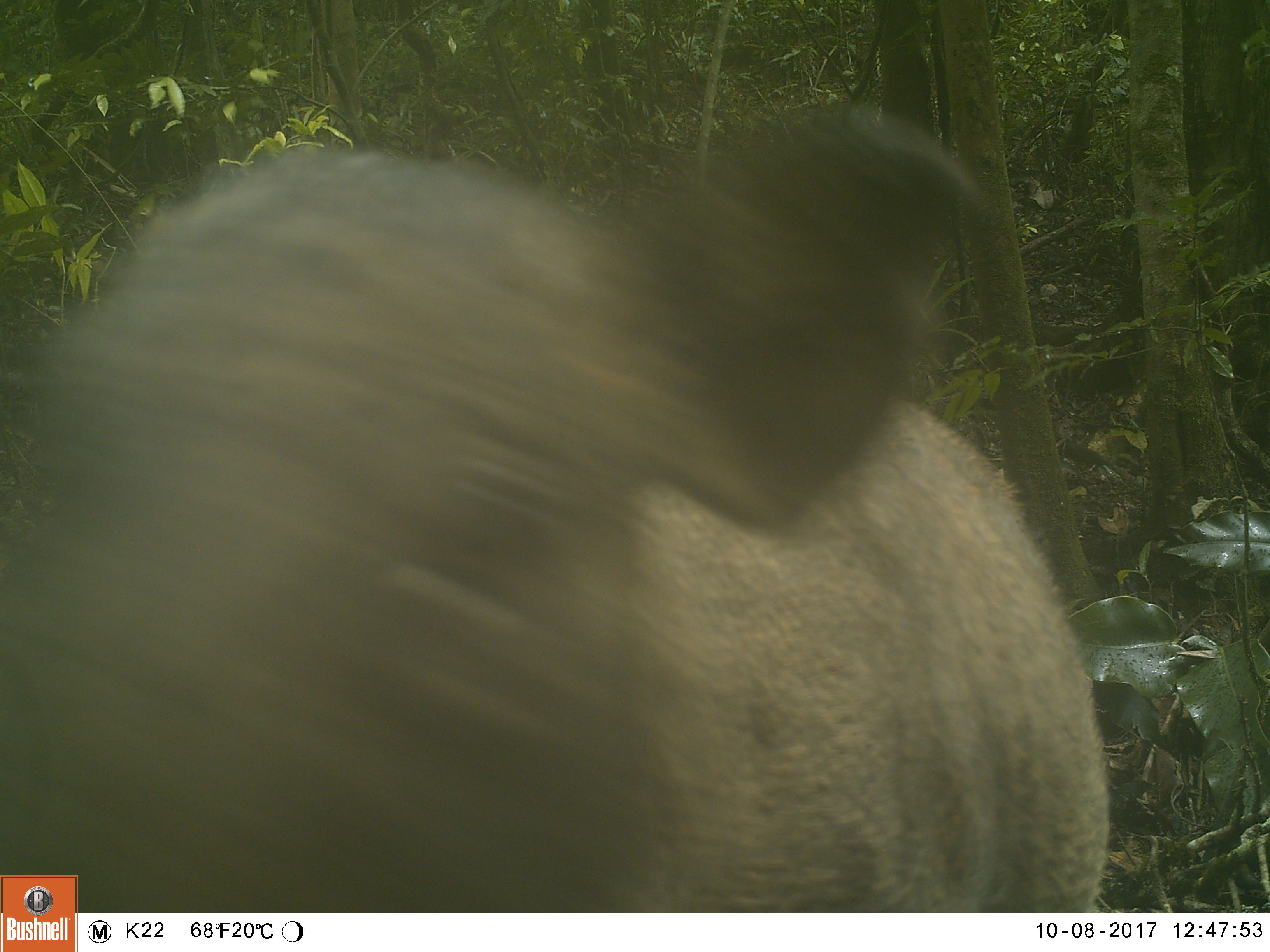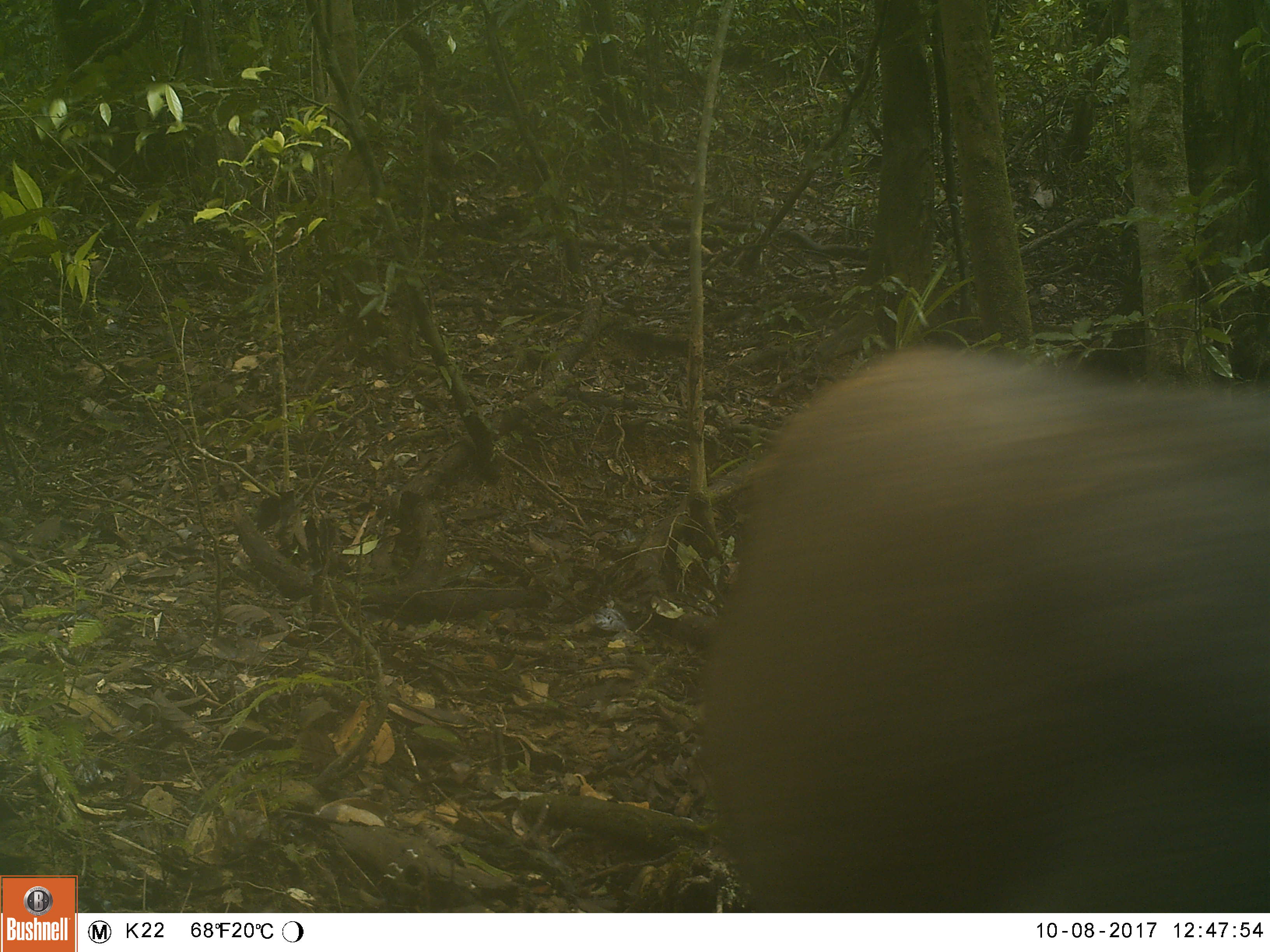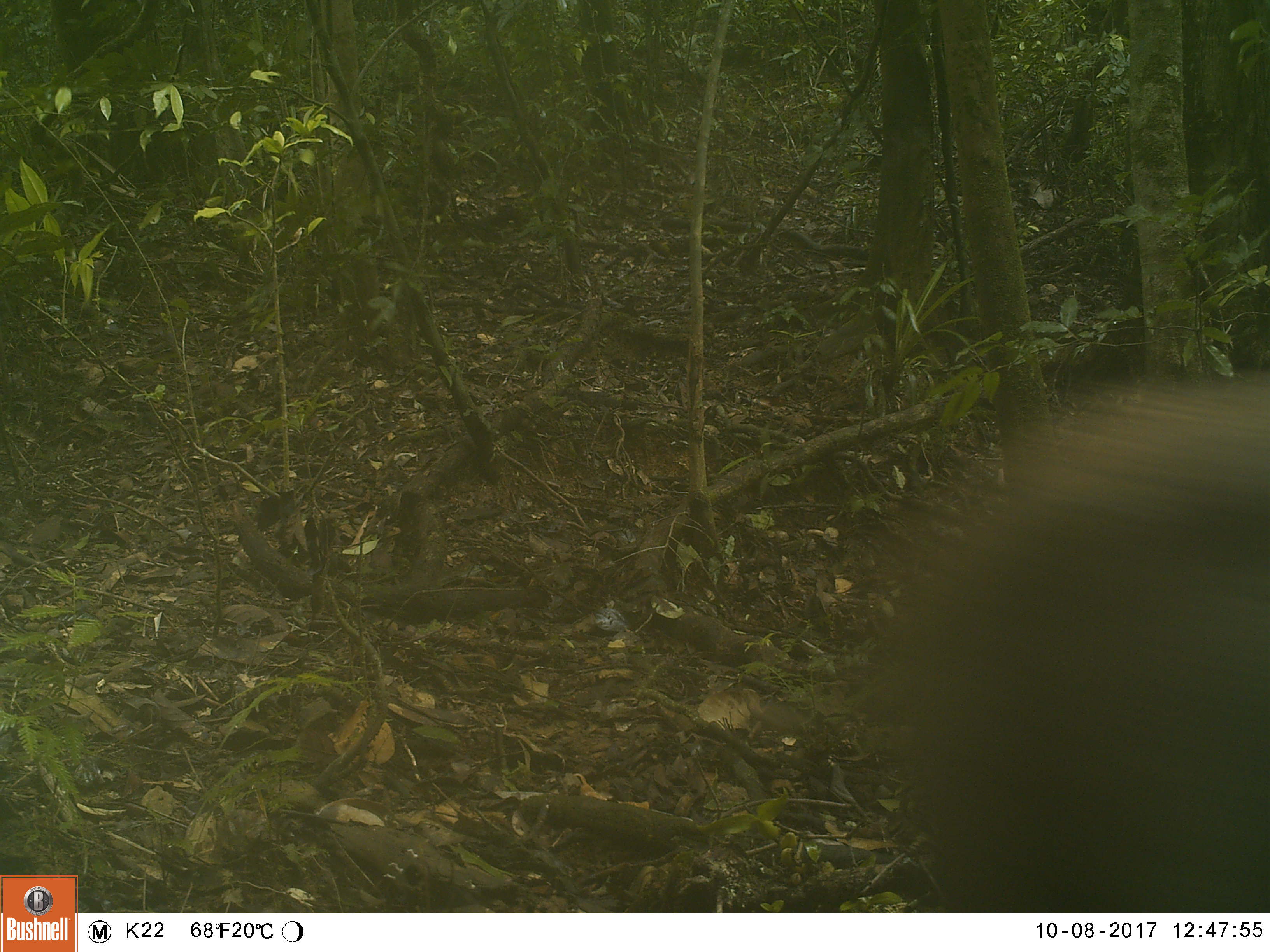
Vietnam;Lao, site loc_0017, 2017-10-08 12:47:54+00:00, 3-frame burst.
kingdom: Animalia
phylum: Chordata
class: Mammalia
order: Artiodactyla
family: Suidae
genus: Sus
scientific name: Sus scrofa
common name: eurasian wild pig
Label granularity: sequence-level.